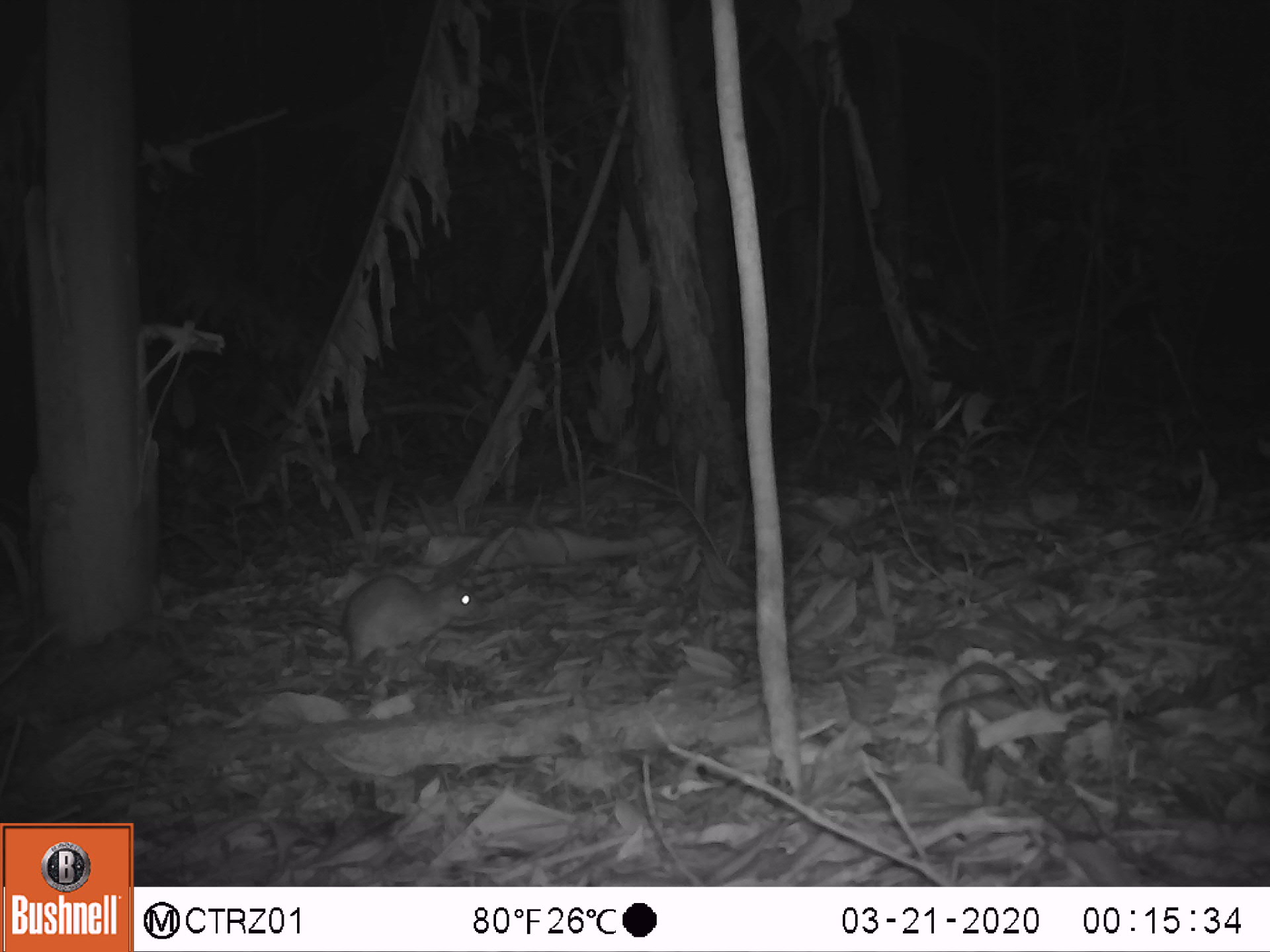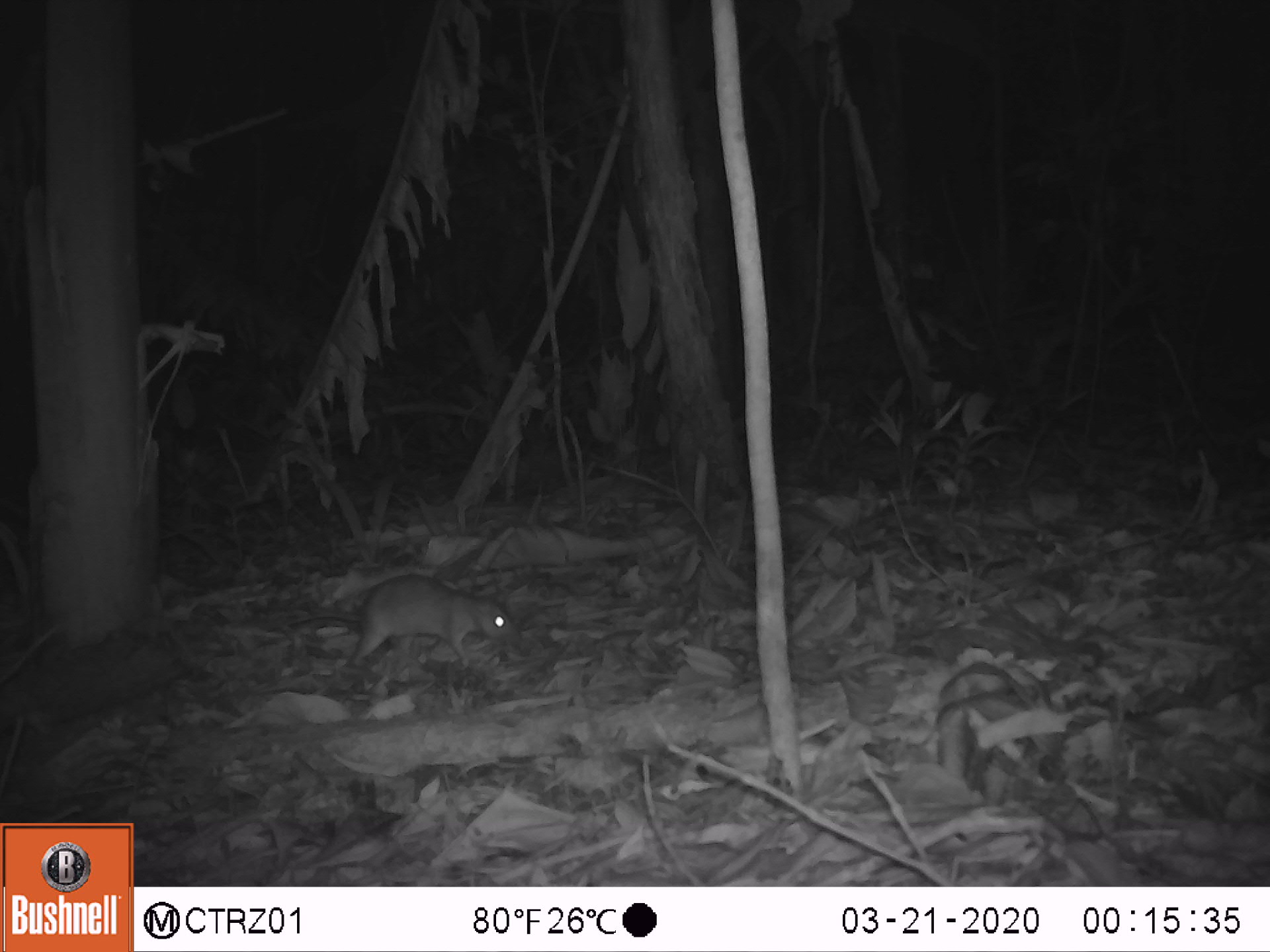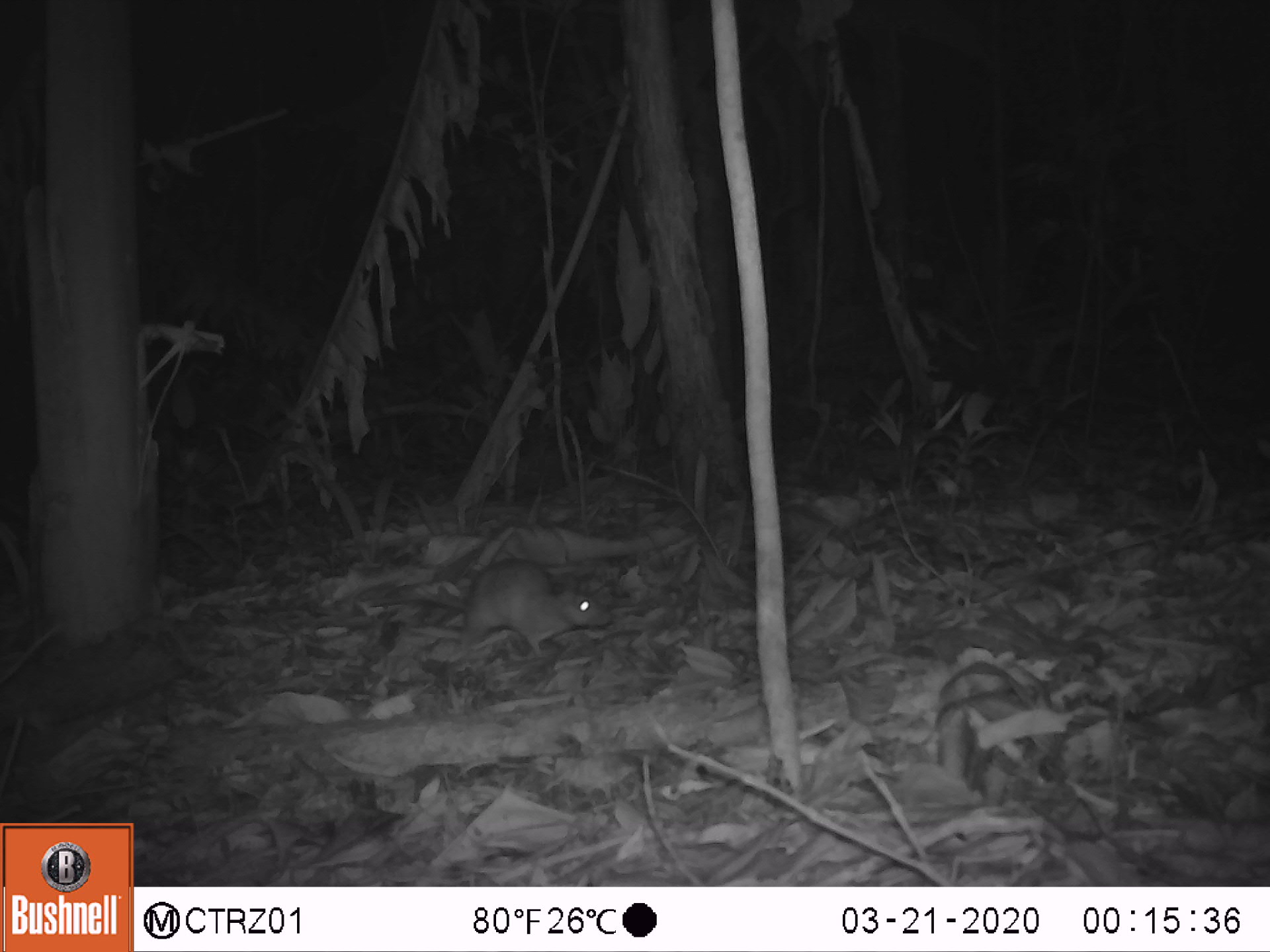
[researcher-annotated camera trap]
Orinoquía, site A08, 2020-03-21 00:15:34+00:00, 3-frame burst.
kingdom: Animalia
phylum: Chordata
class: Mammalia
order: Rodentia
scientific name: Rodentia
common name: rodent